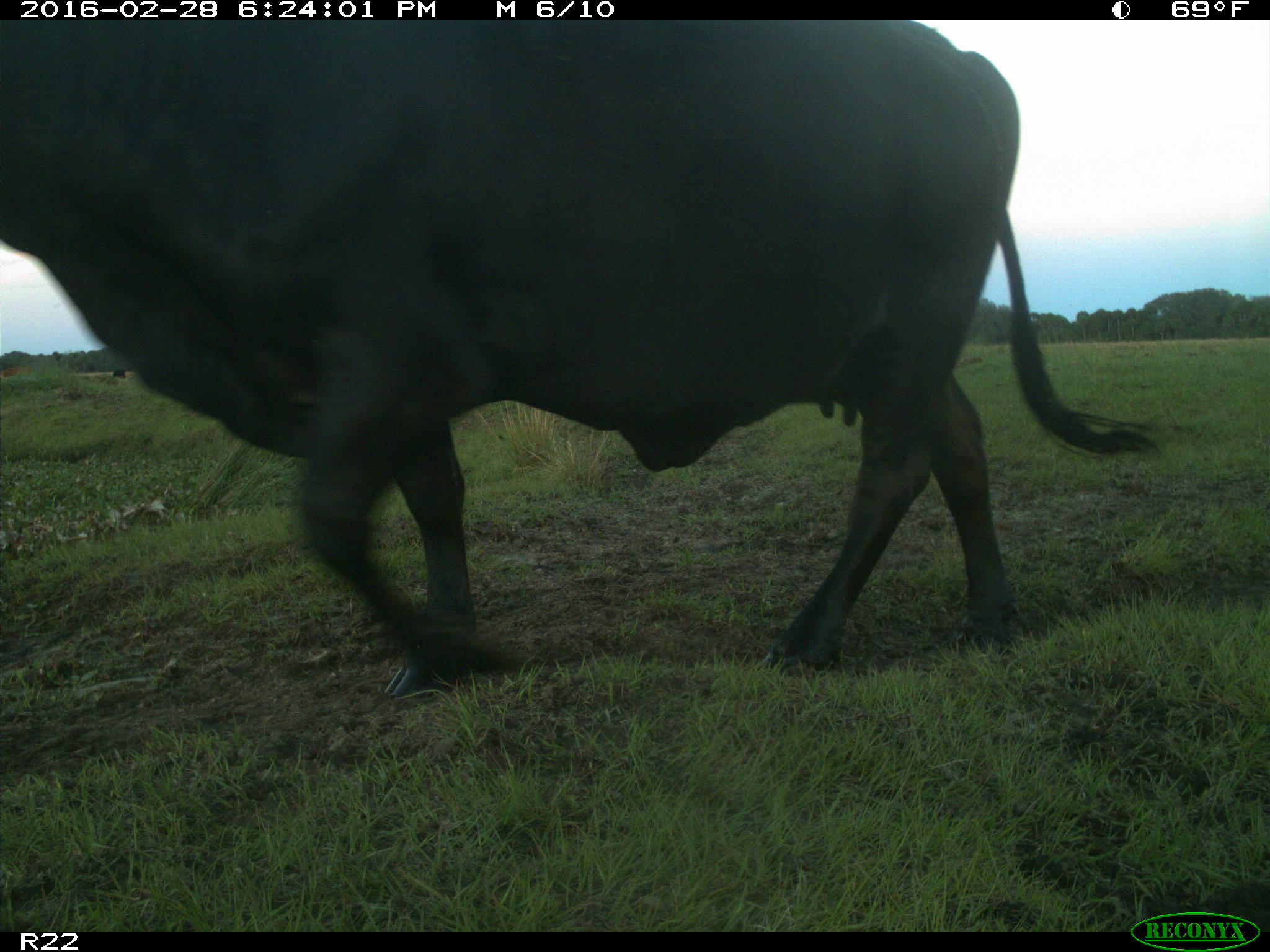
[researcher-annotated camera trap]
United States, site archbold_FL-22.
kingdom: Animalia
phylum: Chordata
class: Mammalia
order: Artiodactyla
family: Bovidae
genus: Bos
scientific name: Bos taurus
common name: domestic cow